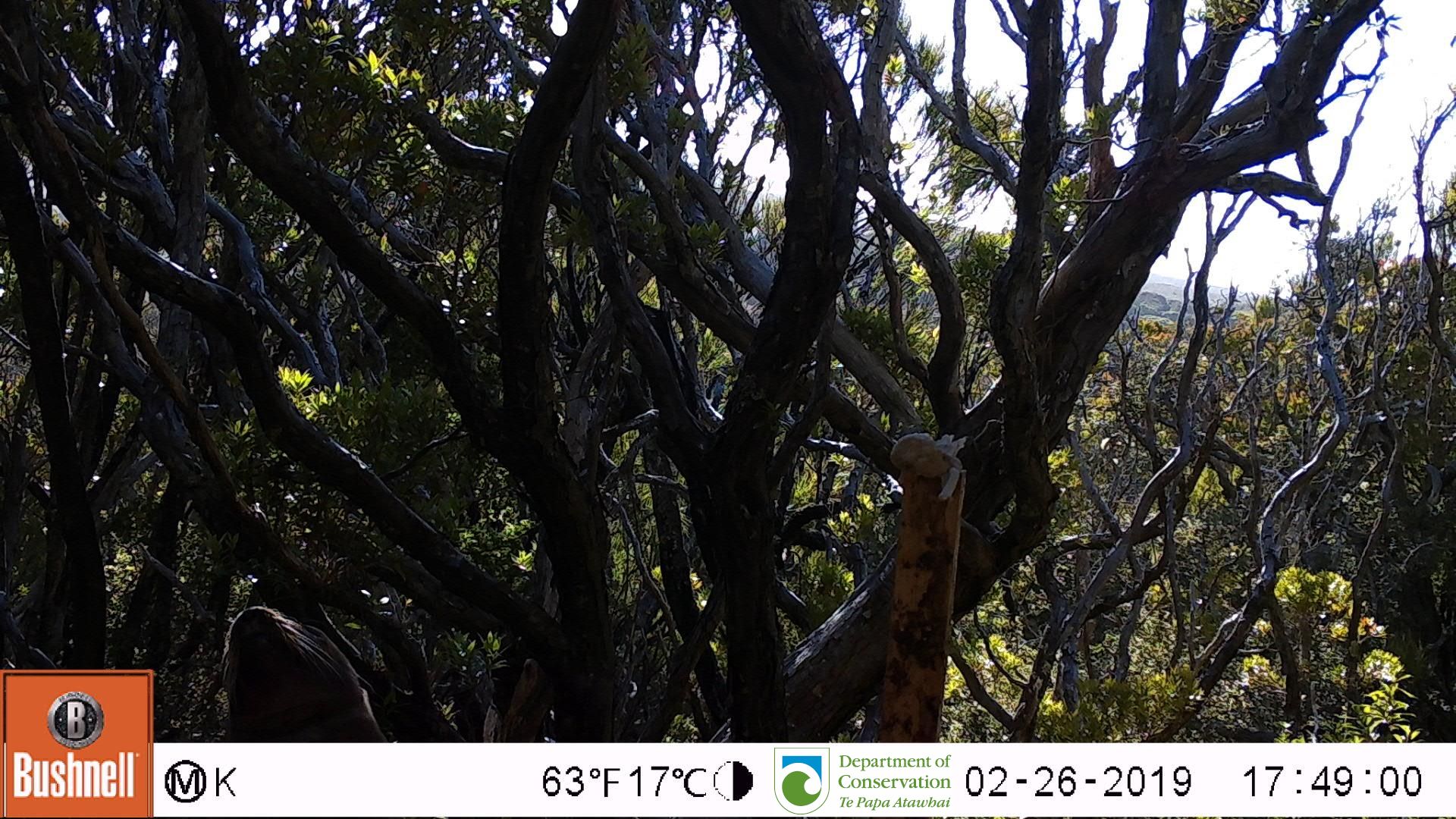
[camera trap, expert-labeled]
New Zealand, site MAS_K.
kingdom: Animalia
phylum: Chordata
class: Mammalia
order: Carnivora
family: Otariidae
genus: Phocarctos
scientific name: Phocarctos hookeri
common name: new zealand sea lion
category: sealion